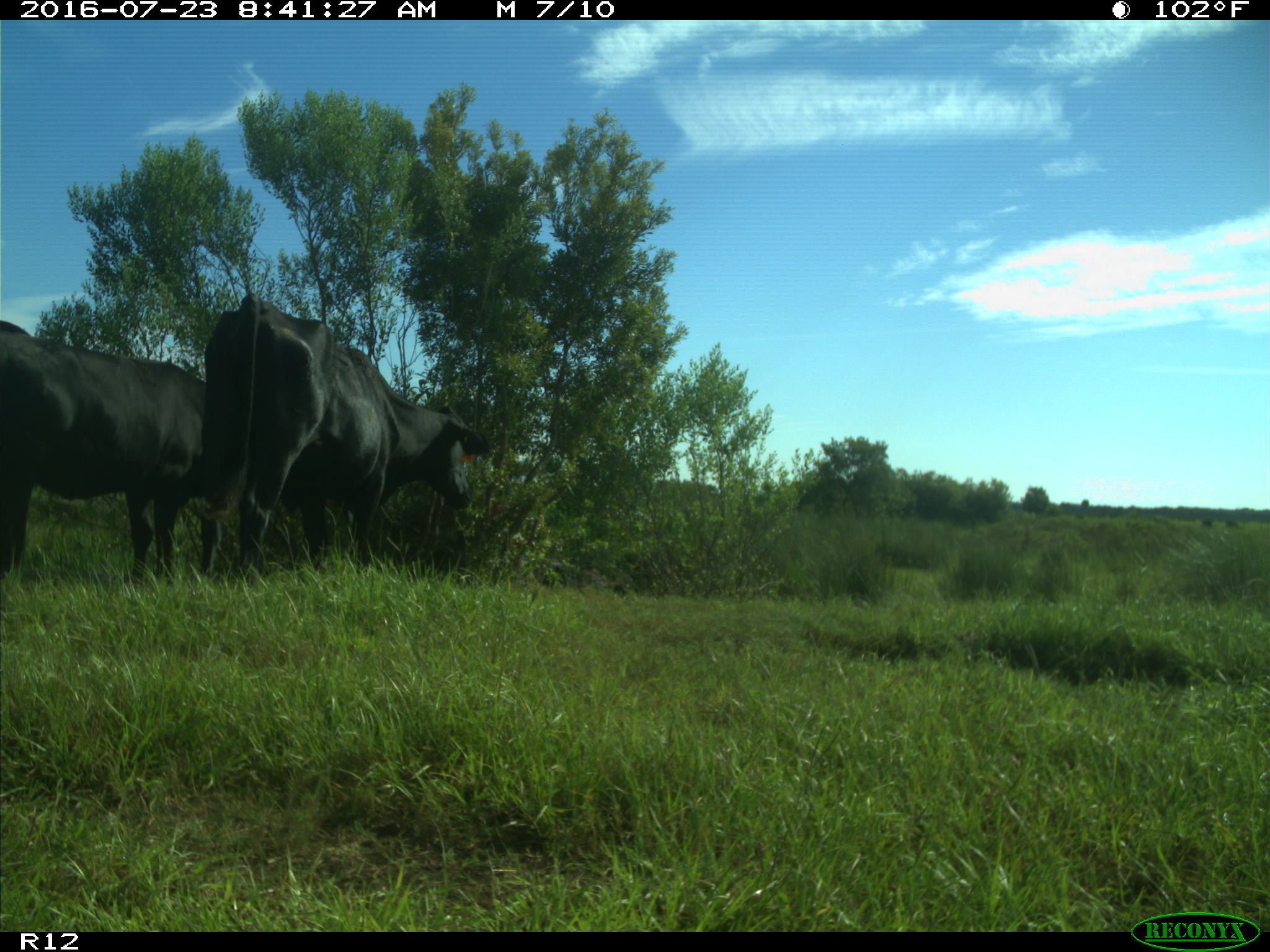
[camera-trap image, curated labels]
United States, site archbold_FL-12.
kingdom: Animalia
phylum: Chordata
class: Mammalia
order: Artiodactyla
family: Bovidae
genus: Bos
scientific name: Bos taurus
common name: domestic cow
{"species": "Bos taurus (domestic cow)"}